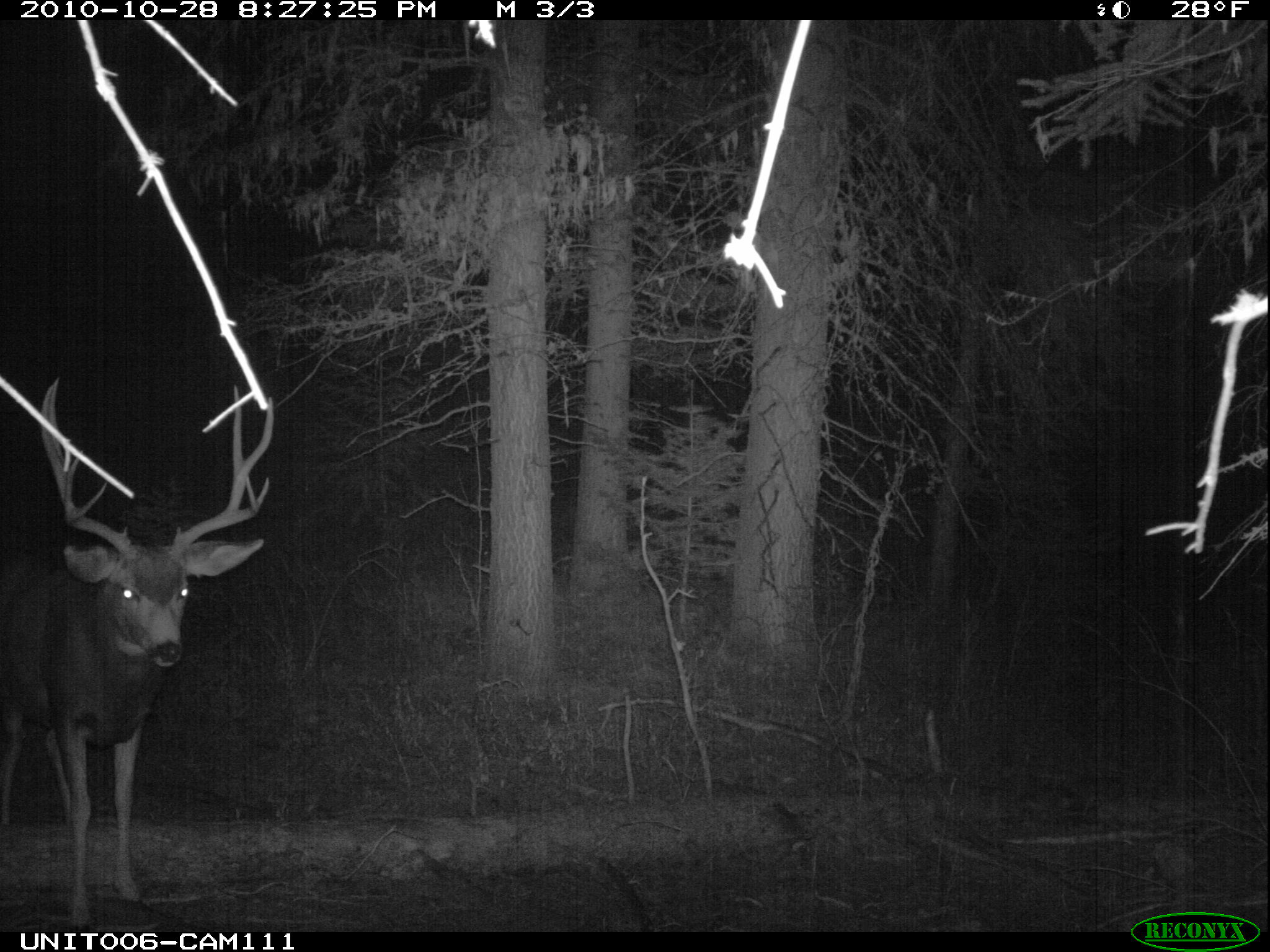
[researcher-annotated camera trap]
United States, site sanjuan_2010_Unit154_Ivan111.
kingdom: Animalia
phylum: Chordata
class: Mammalia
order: Artiodactyla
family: Cervidae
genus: Odocoileus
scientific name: Odocoileus hemionus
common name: mule deer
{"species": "Odocoileus hemionus (mule deer)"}